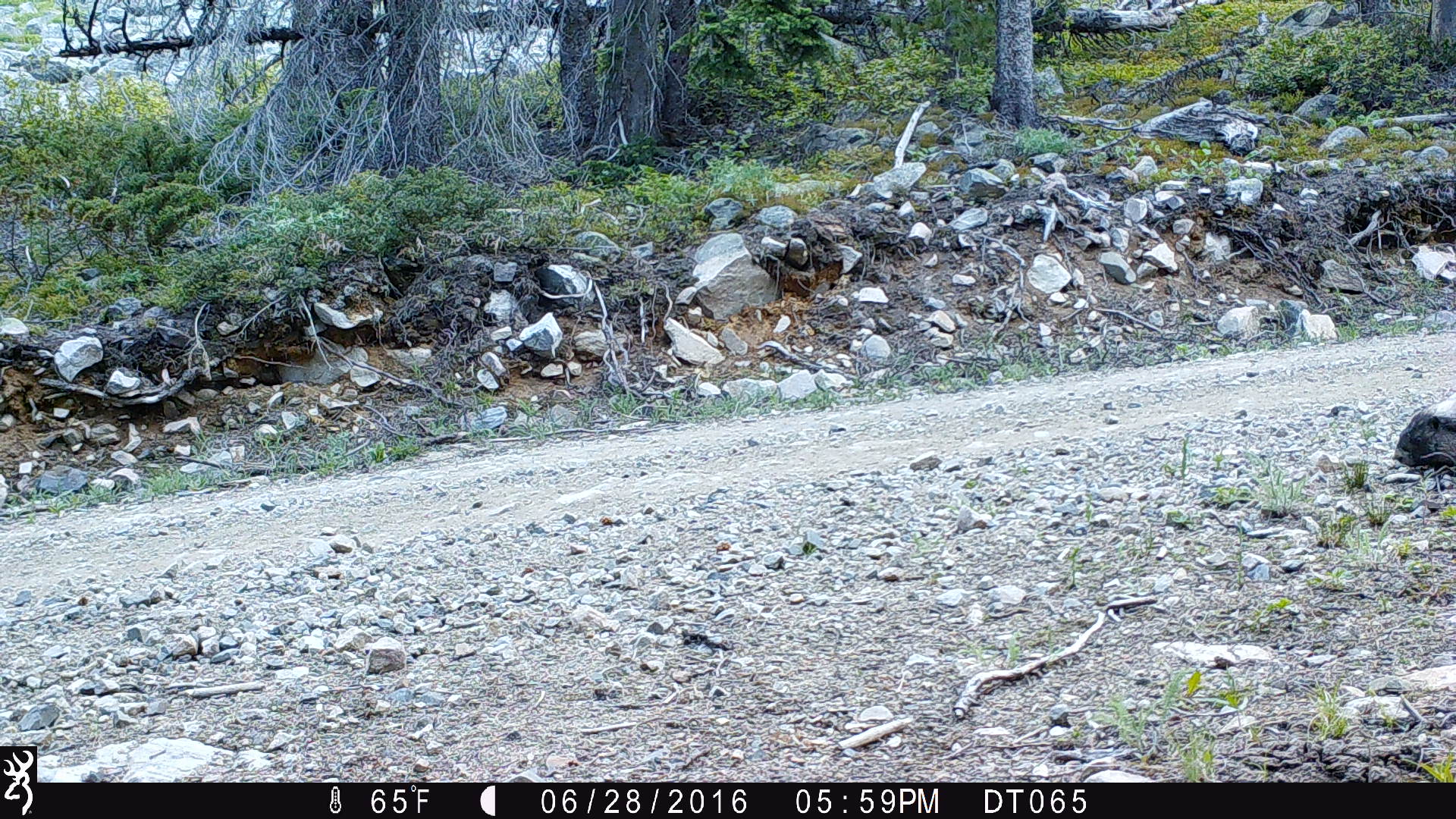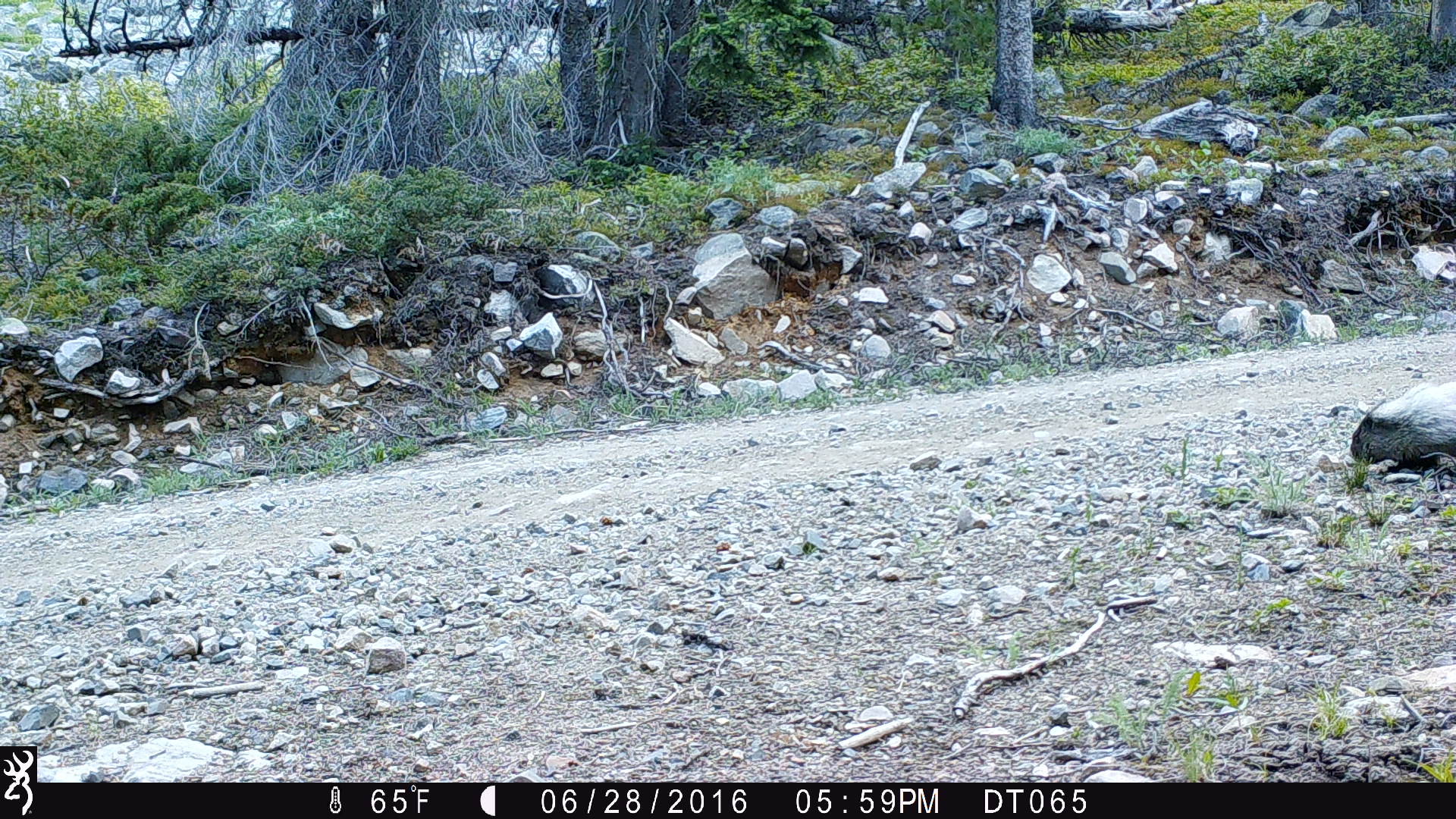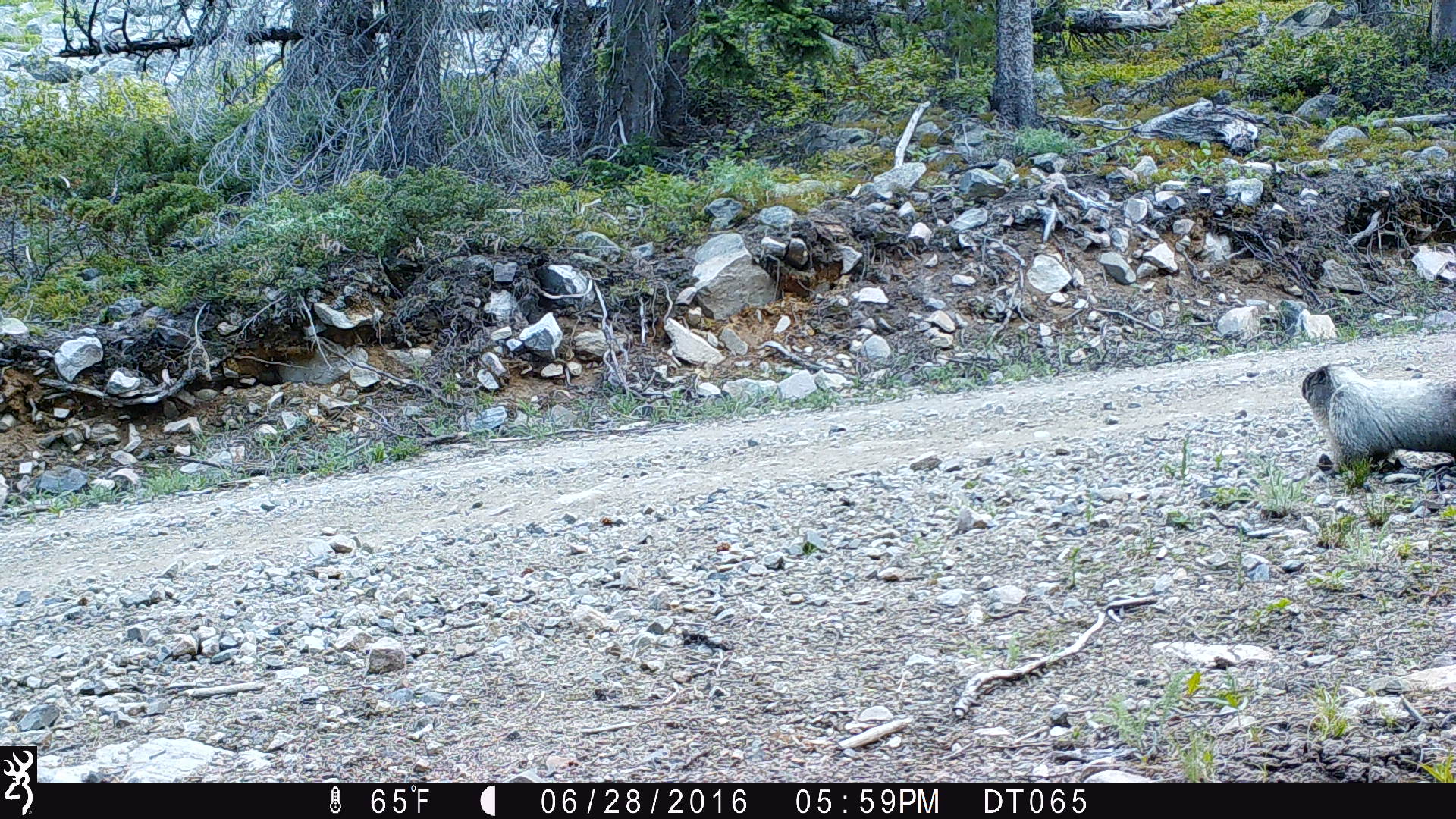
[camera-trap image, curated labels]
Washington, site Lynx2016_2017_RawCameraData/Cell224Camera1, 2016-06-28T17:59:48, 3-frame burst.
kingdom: Animalia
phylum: Chordata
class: Mammalia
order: Rodentia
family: Sciuridae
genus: Marmota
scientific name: Marmota caligata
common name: hoary marmot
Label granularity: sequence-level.